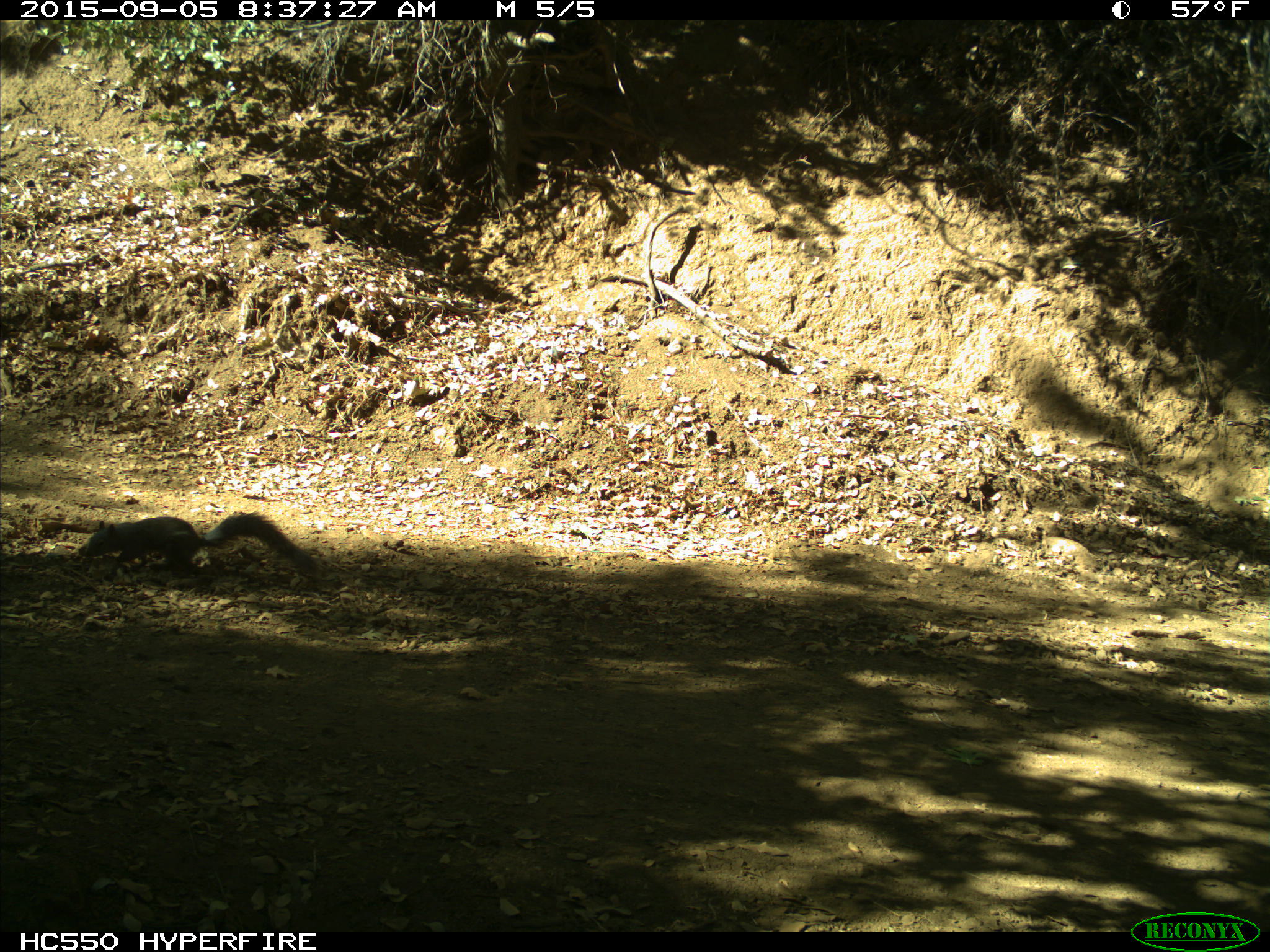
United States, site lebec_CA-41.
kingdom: Animalia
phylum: Chordata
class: Mammalia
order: Rodentia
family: Sciuridae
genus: Sciurus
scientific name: Sciurus carolinensis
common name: eastern gray squirrel